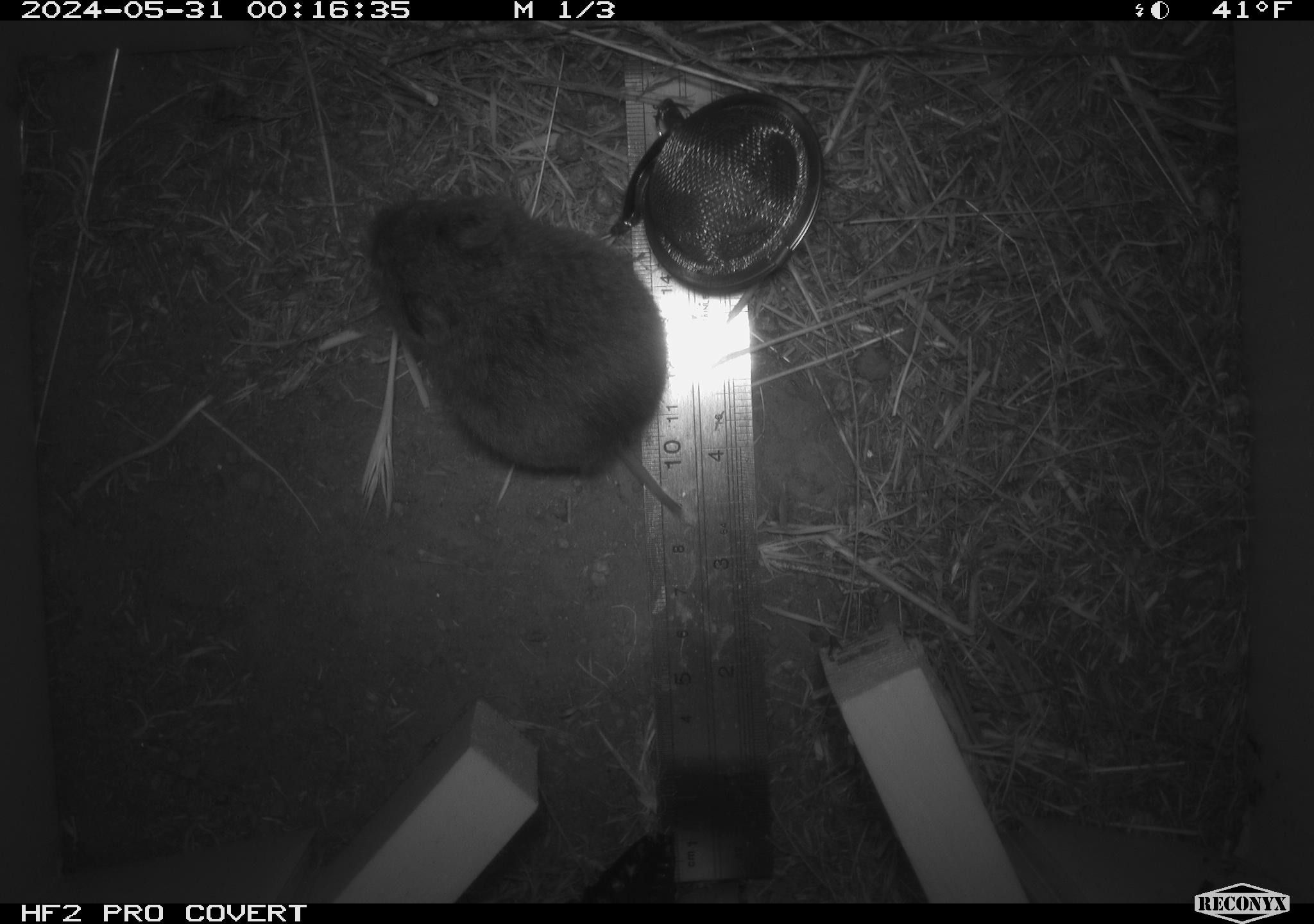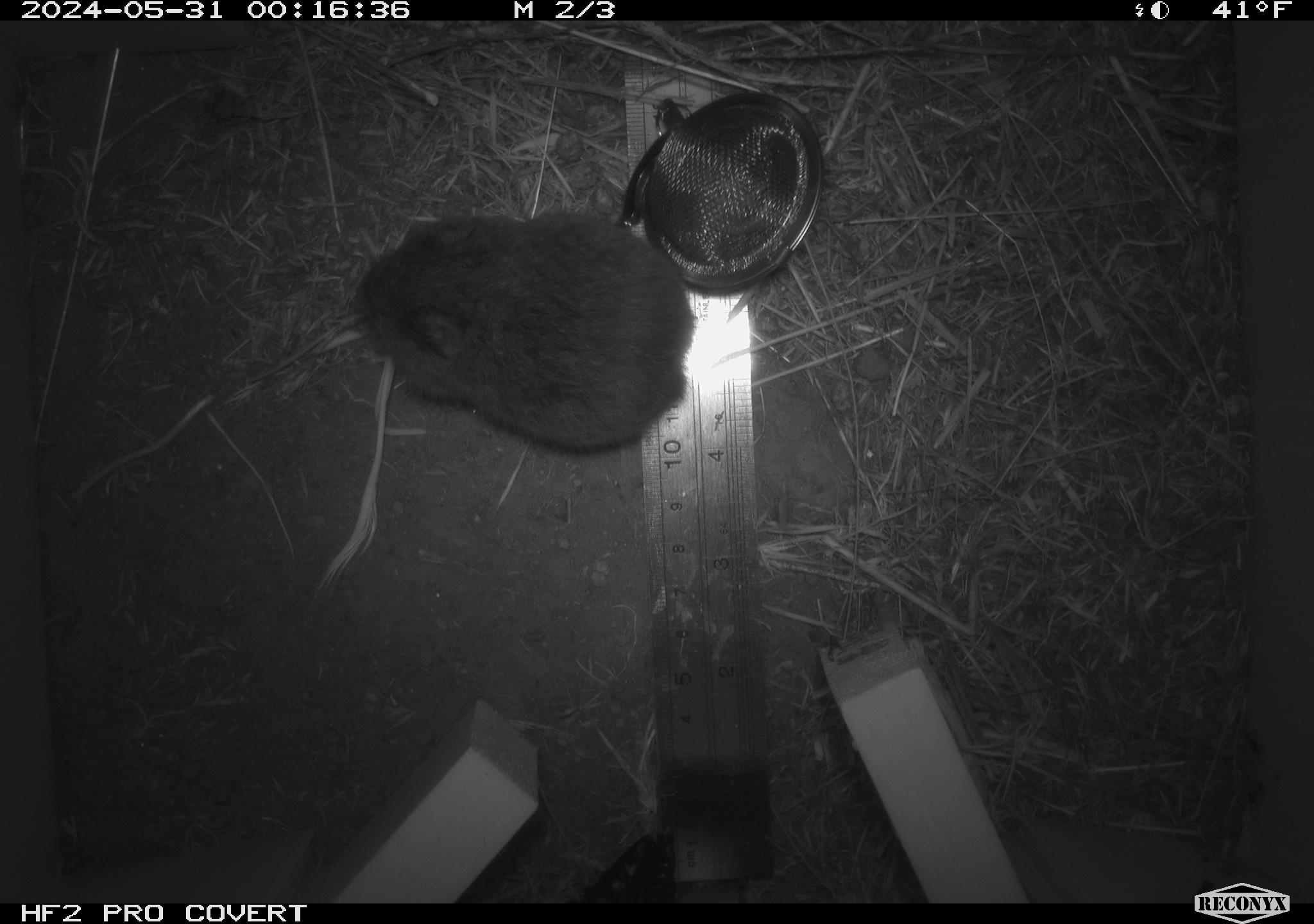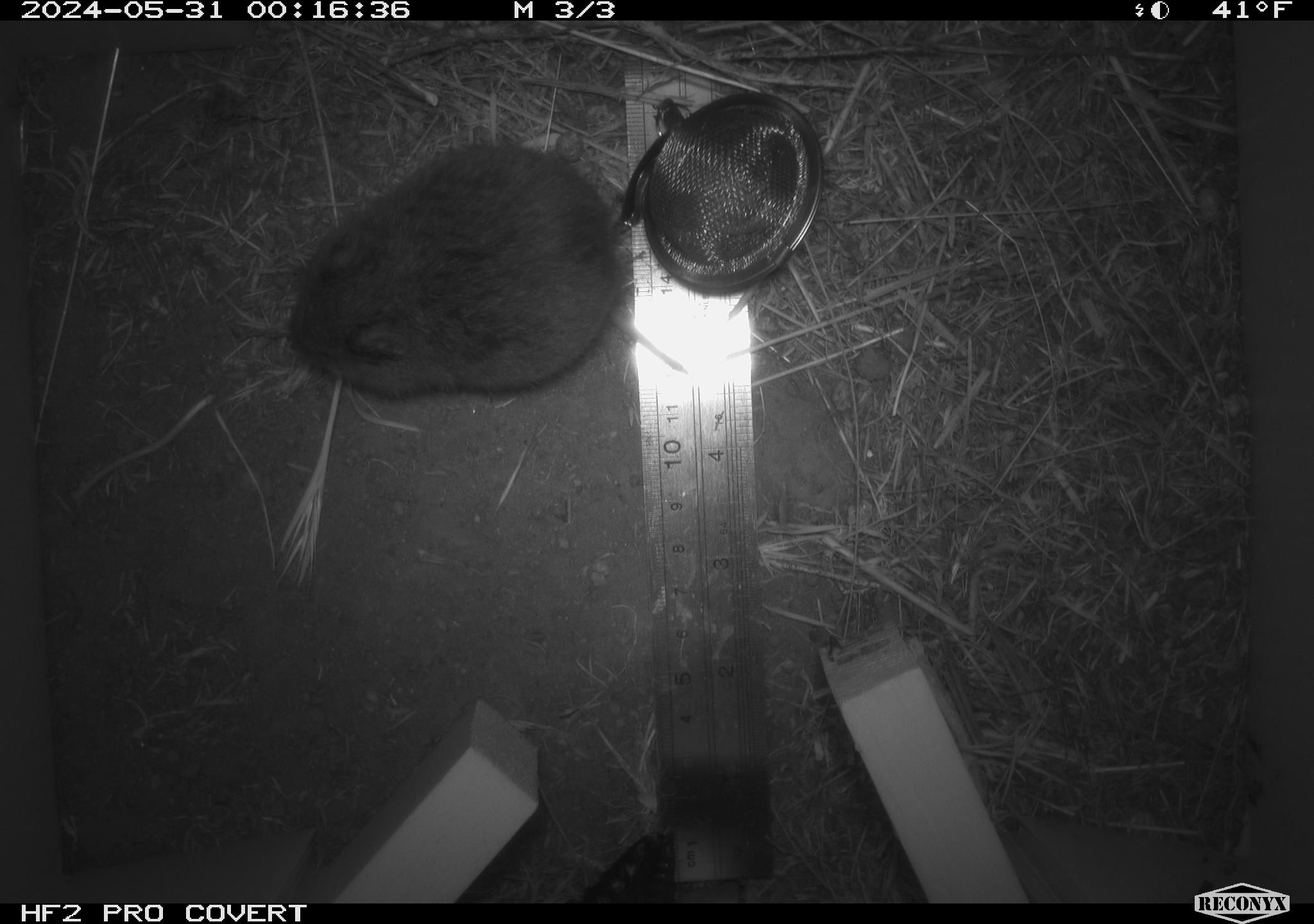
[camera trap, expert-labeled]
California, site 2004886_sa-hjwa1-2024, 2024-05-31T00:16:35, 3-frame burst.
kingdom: Animalia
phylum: Chordata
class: Mammalia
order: Rodentia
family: Cricetidae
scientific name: Cricetidae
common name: hamsters, voles, lemmings, and allies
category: cricetidae family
Cricetidae family (hamsters, voles, lemmings, and allies) (Cricetidae).